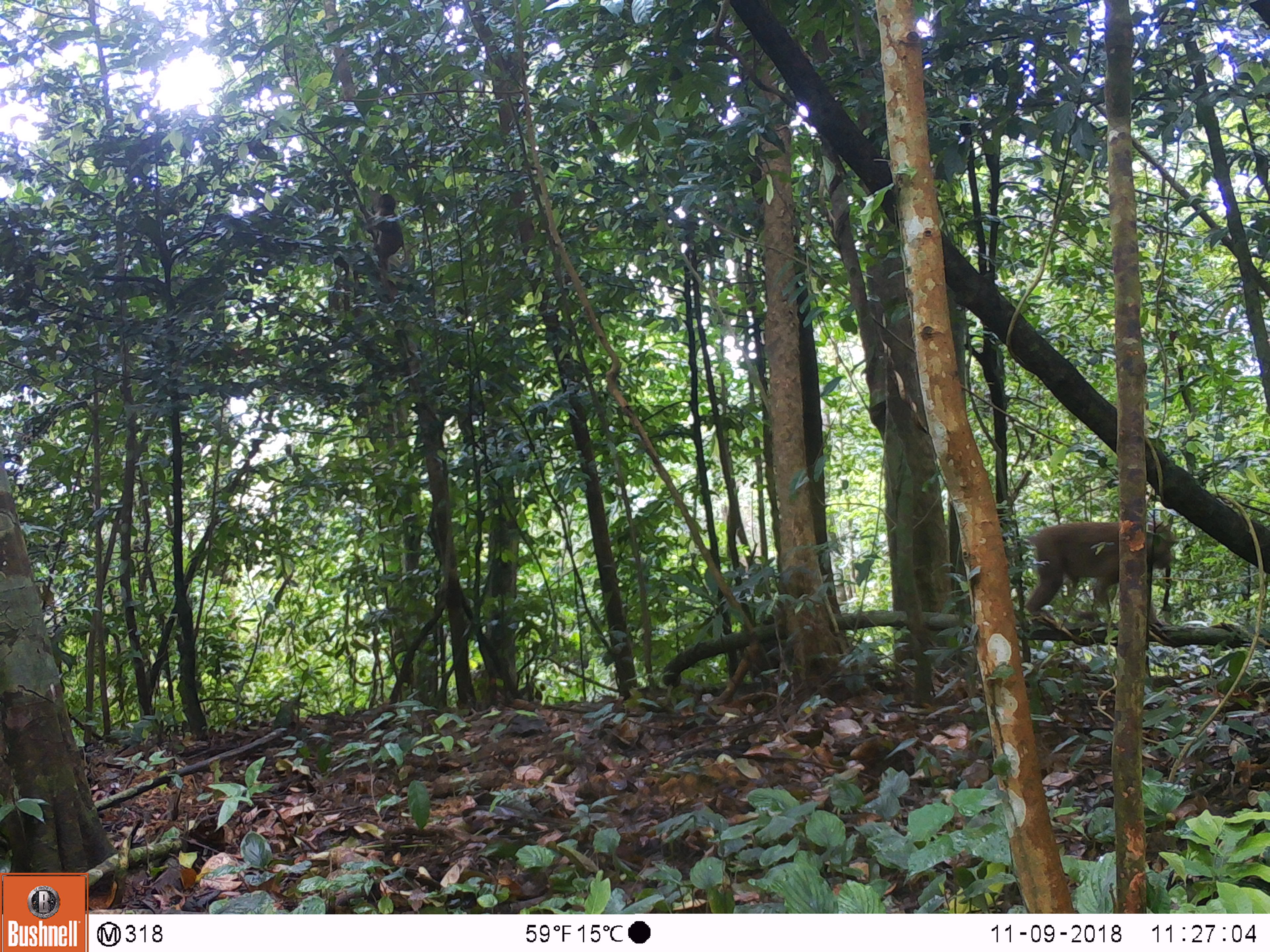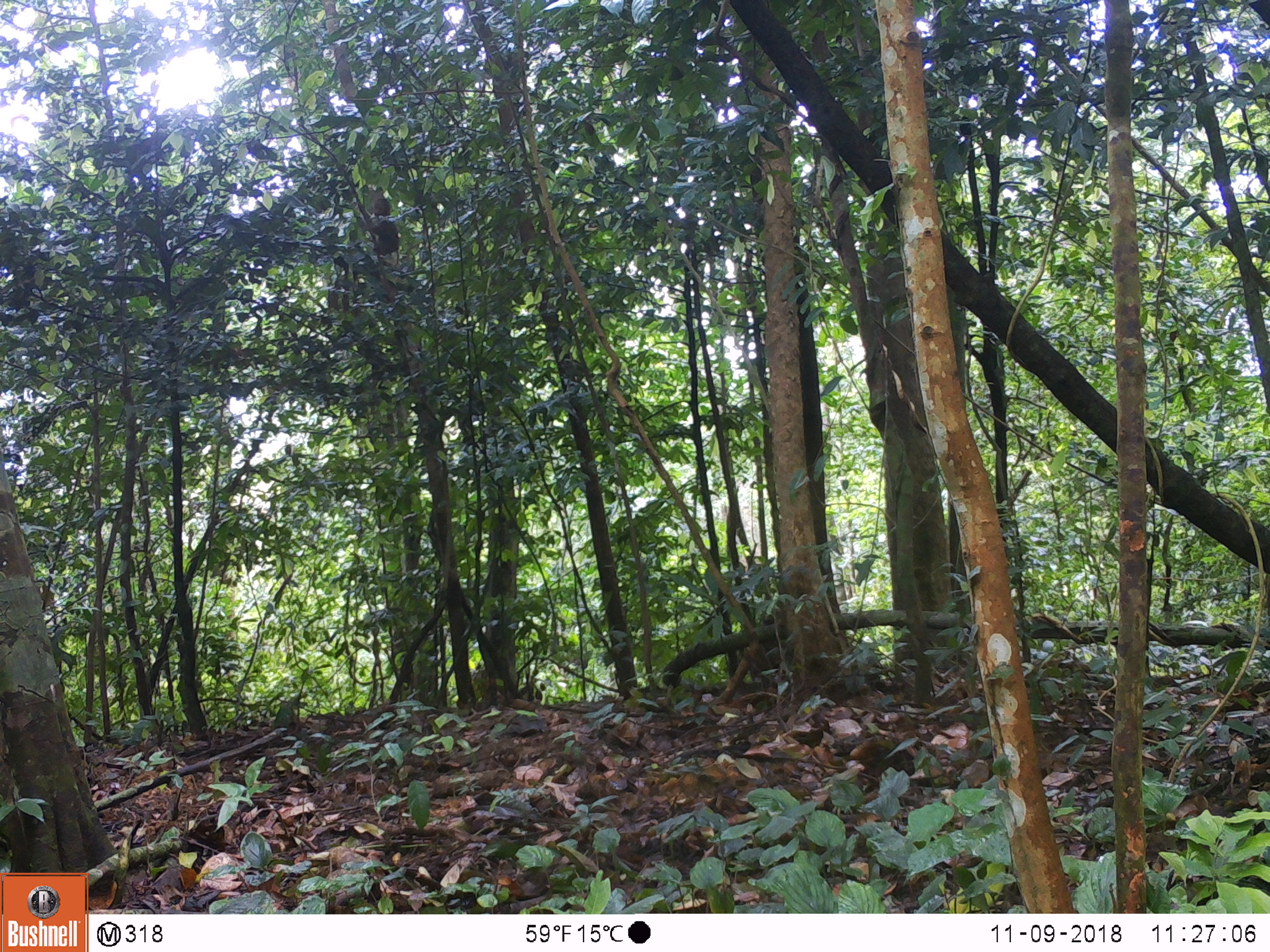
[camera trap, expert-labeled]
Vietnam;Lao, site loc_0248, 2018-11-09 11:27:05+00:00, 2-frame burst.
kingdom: Animalia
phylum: Chordata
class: Mammalia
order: Primates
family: Cercopithecidae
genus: Macaca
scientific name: Macaca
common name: macaque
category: unidentified macaque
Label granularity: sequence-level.